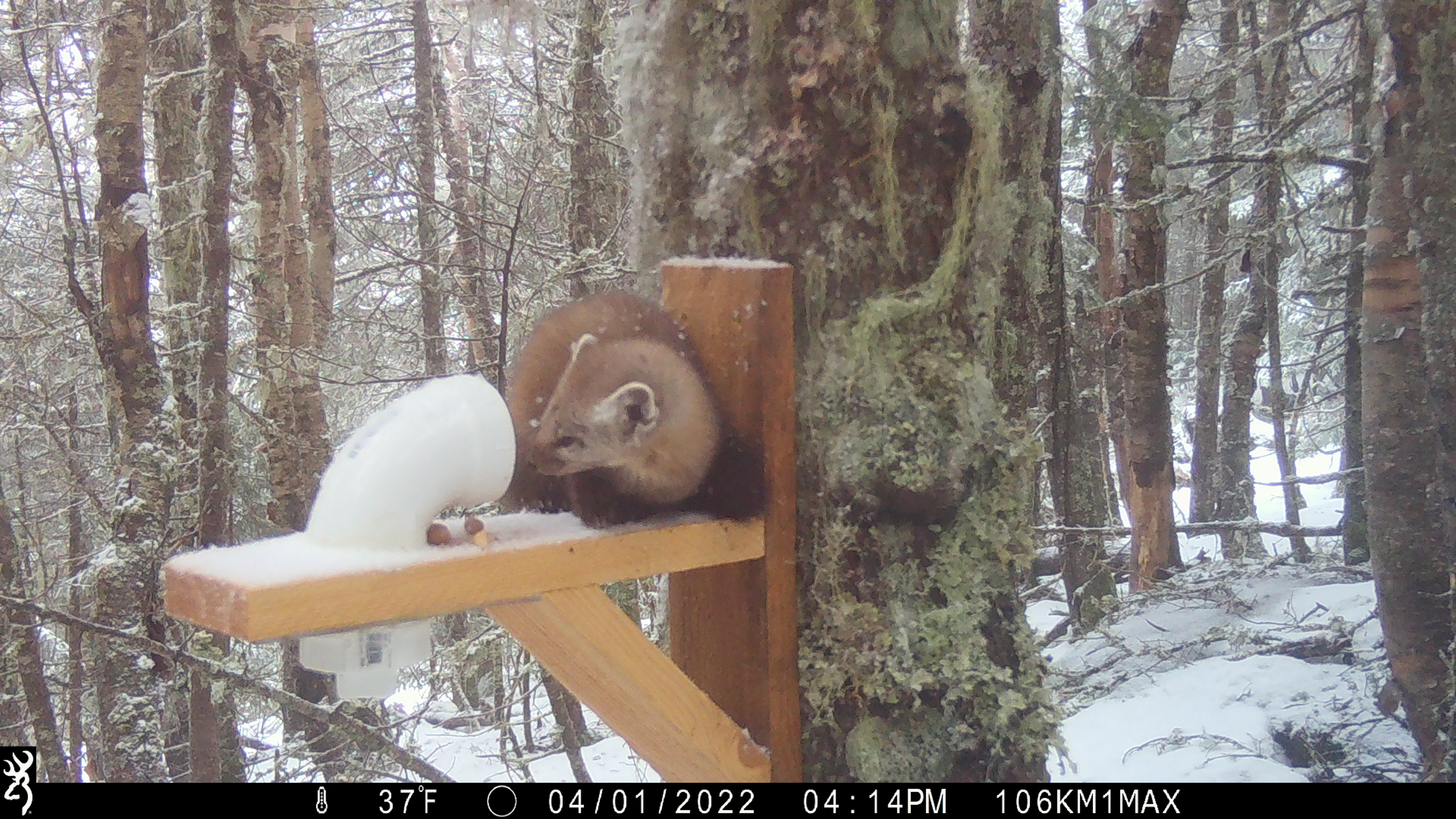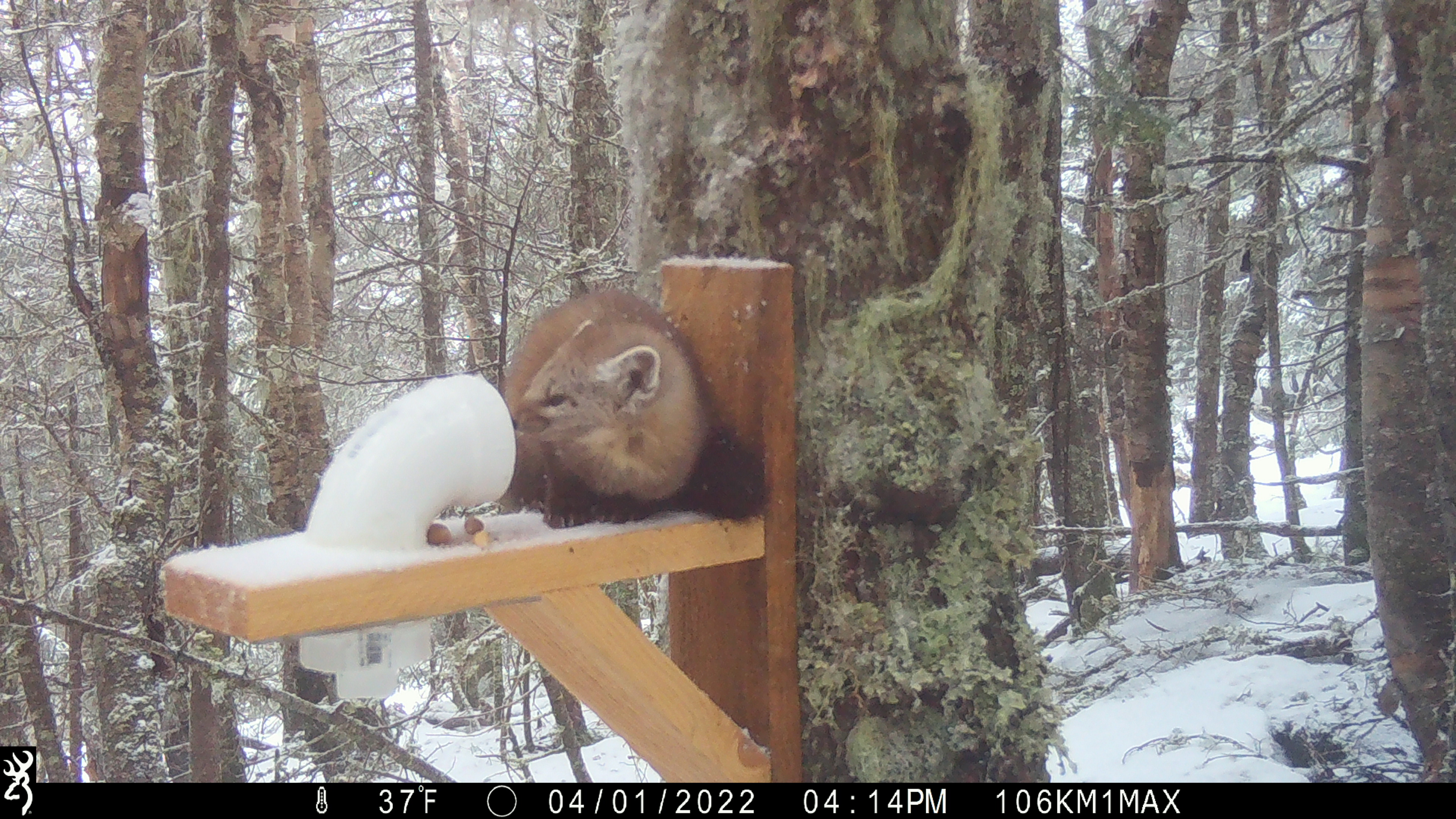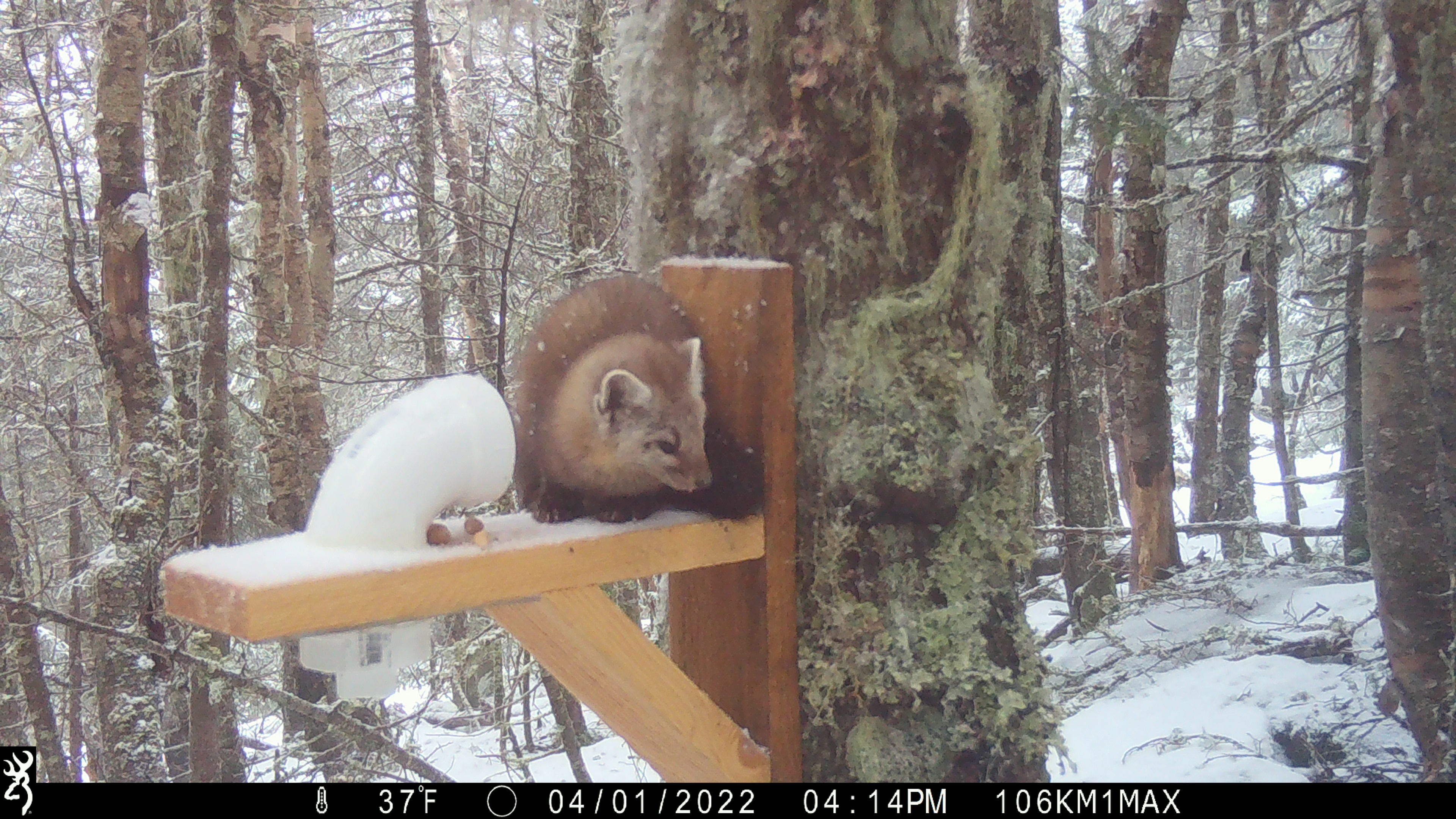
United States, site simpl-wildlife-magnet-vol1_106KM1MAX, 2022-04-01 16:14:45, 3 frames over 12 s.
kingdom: Animalia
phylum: Chordata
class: Mammalia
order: Carnivora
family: Mustelidae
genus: Martes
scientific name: Martes americana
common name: american marten